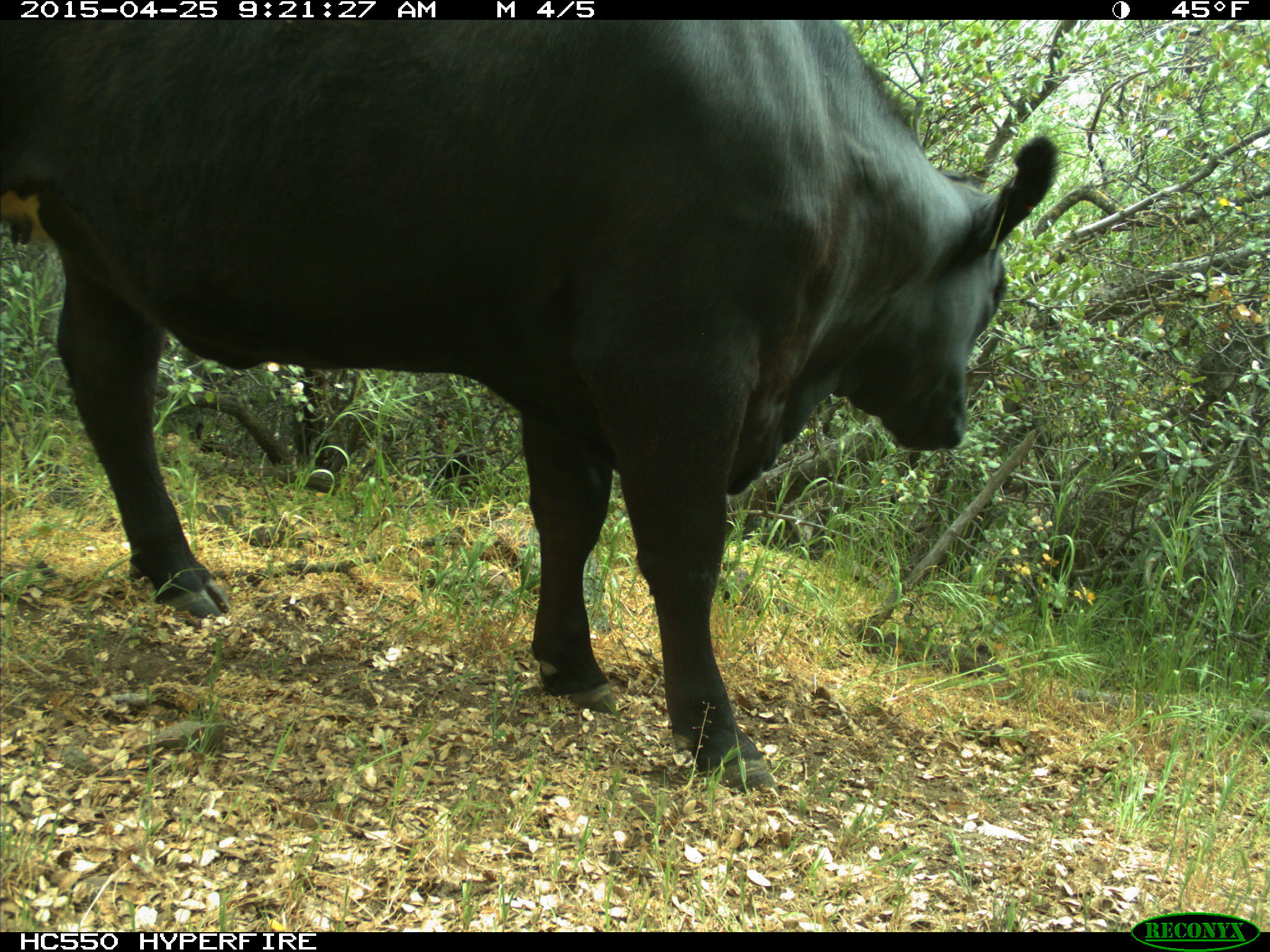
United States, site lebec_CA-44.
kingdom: Animalia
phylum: Chordata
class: Mammalia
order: Artiodactyla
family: Suidae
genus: Sus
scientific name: Sus scrofa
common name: wild boar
Sus scrofa (wild boar).